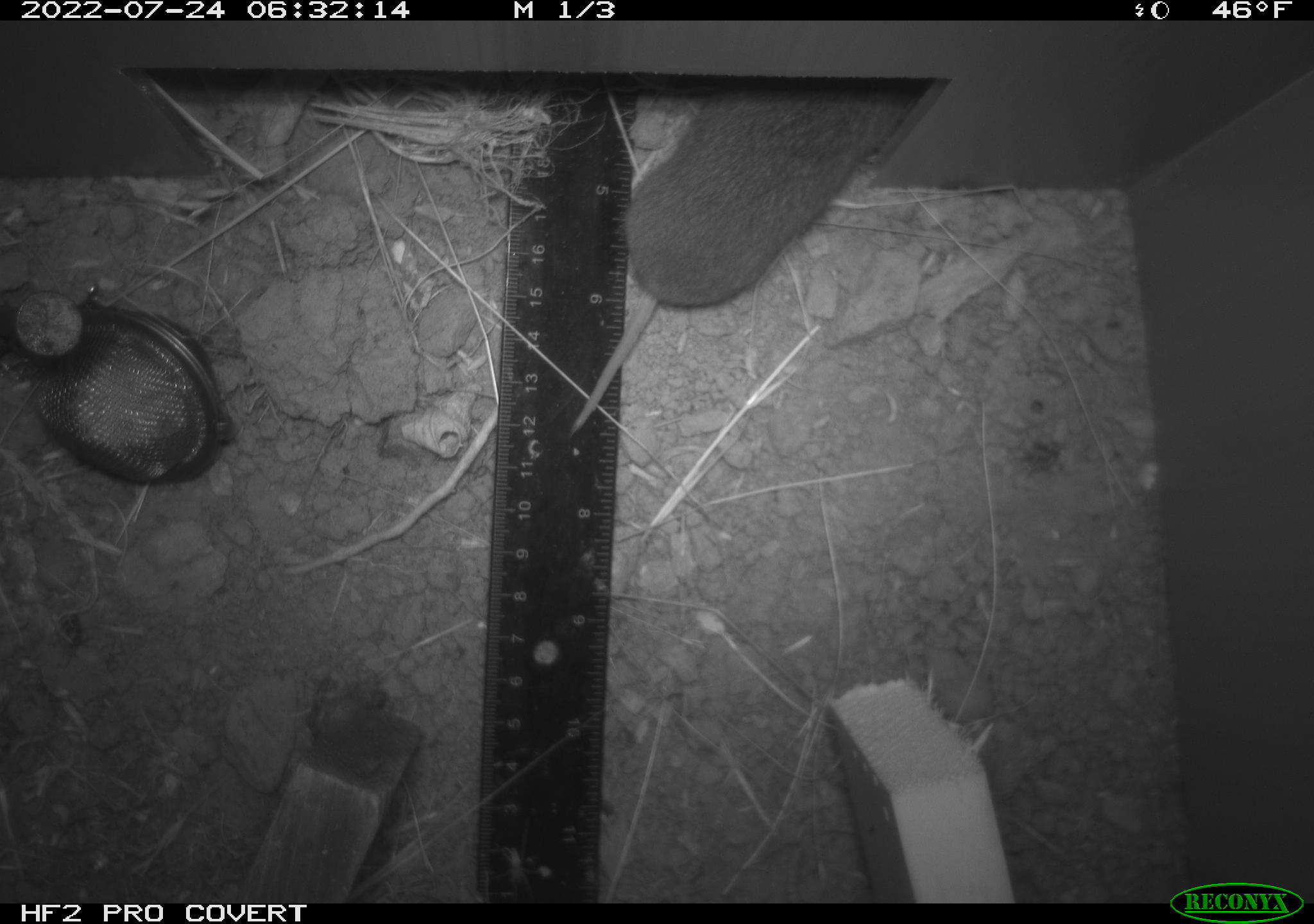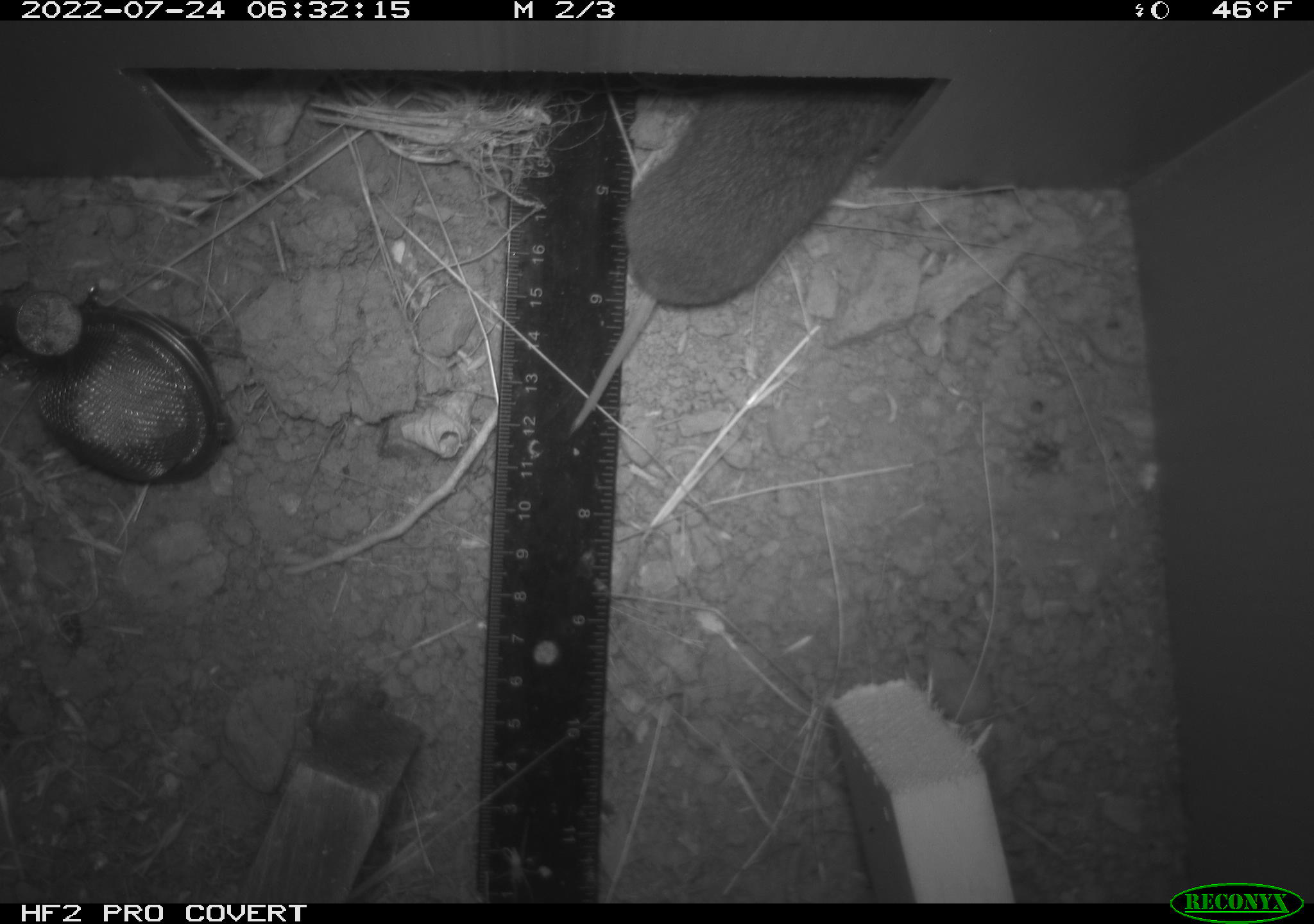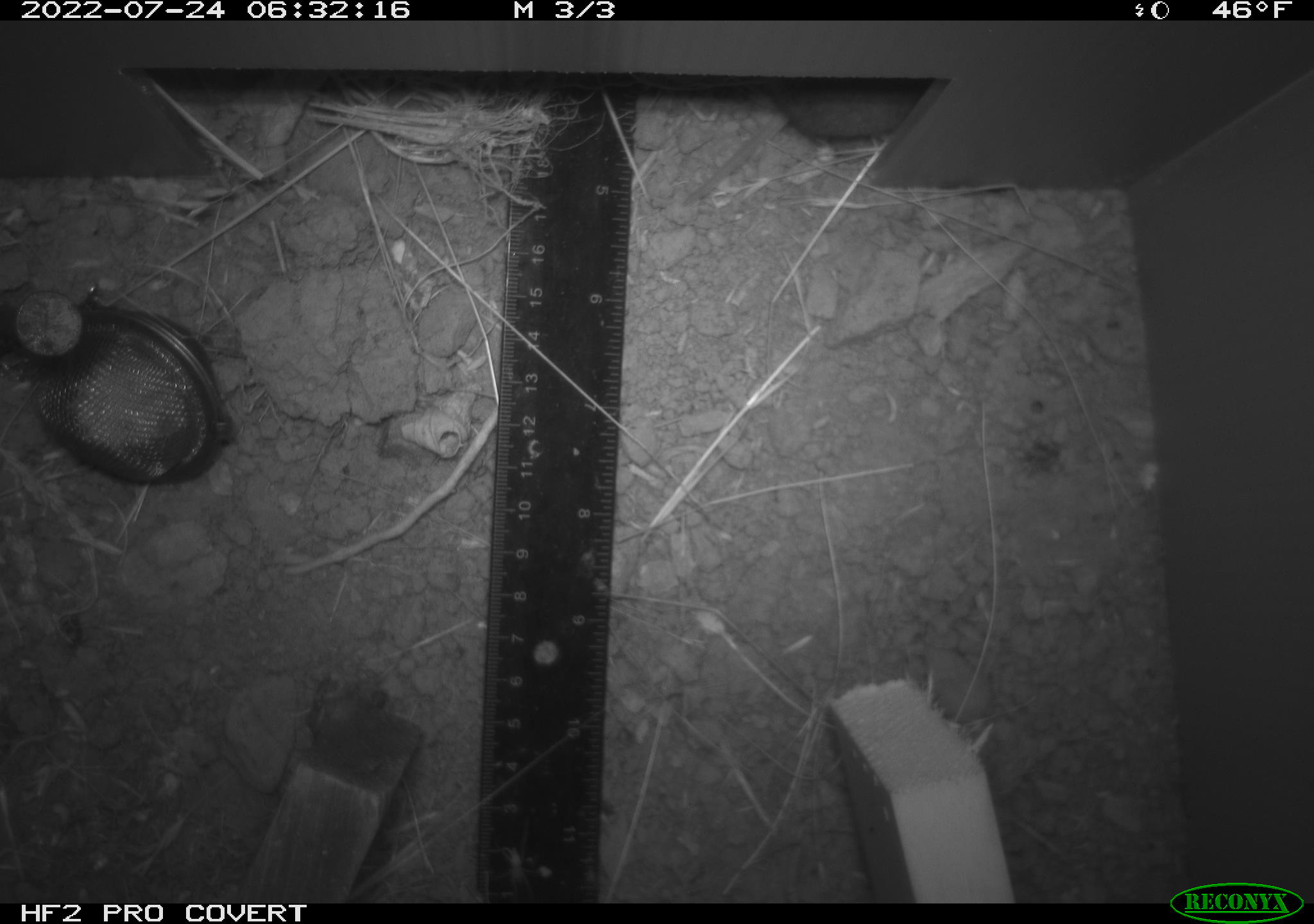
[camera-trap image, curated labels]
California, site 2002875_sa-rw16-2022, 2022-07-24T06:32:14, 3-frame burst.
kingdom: Animalia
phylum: Chordata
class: Mammalia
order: Rodentia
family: Cricetidae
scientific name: Arvicolinae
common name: voles, lemmings, and muskrats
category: arvicolinae subfamily